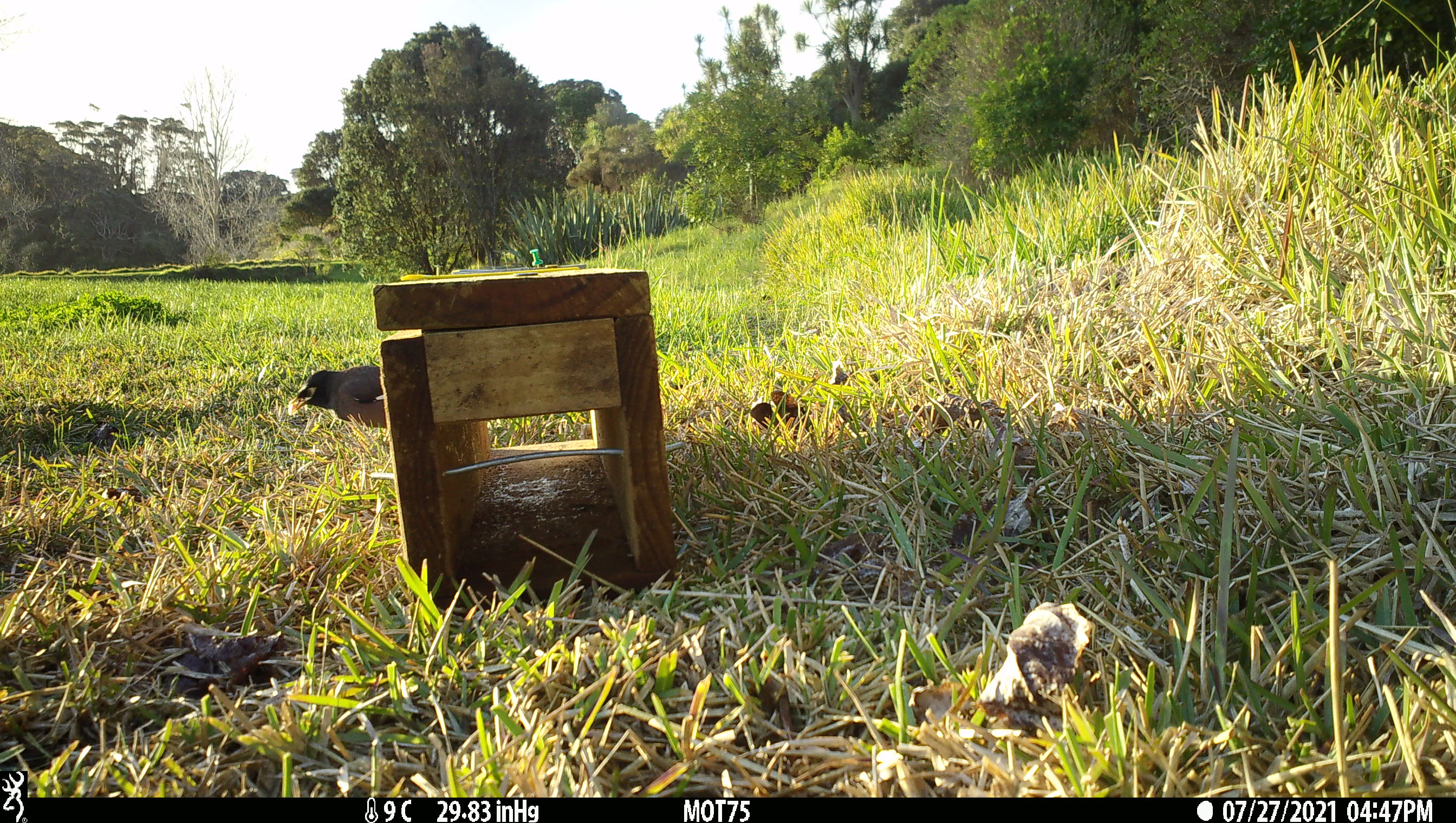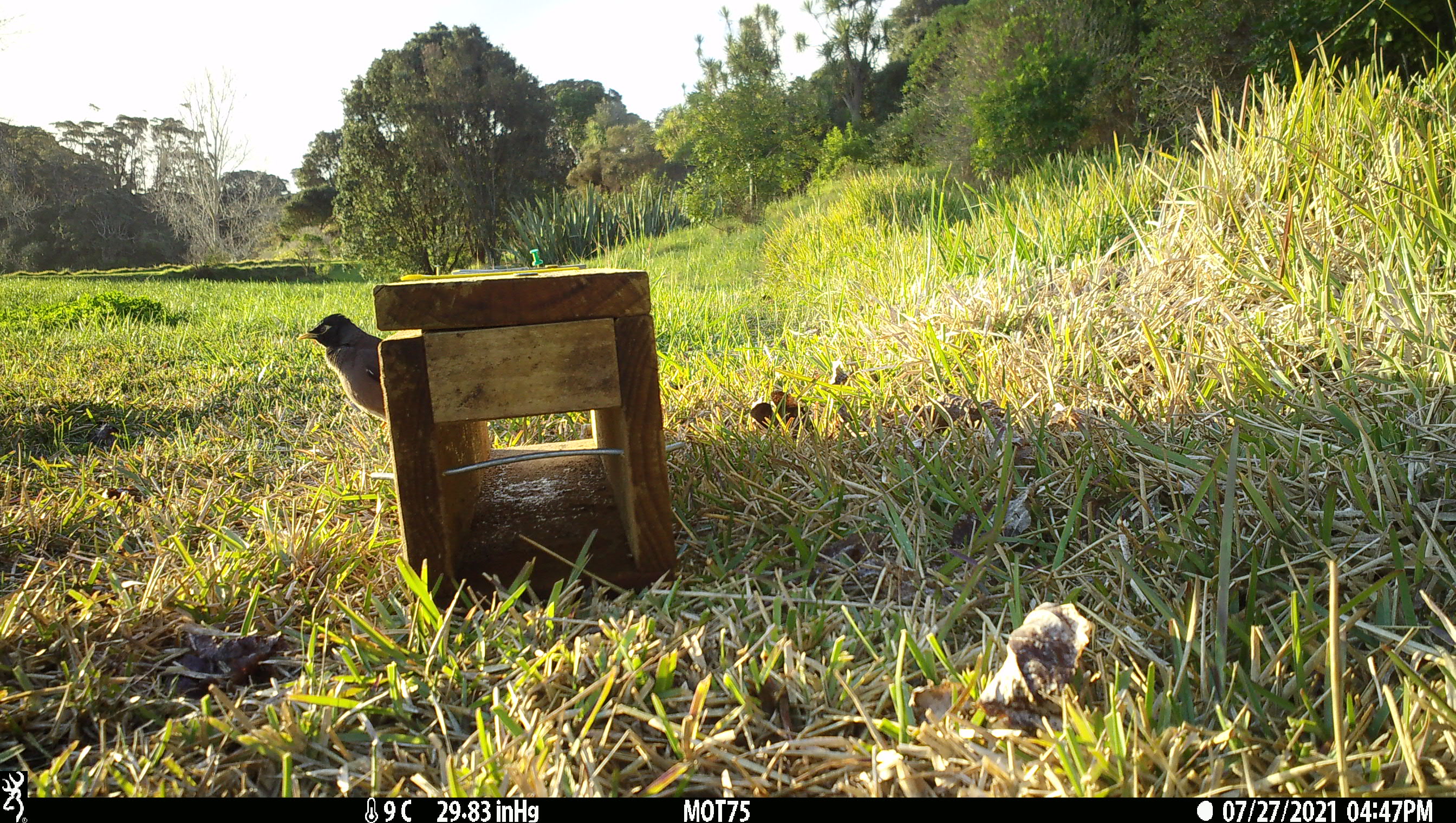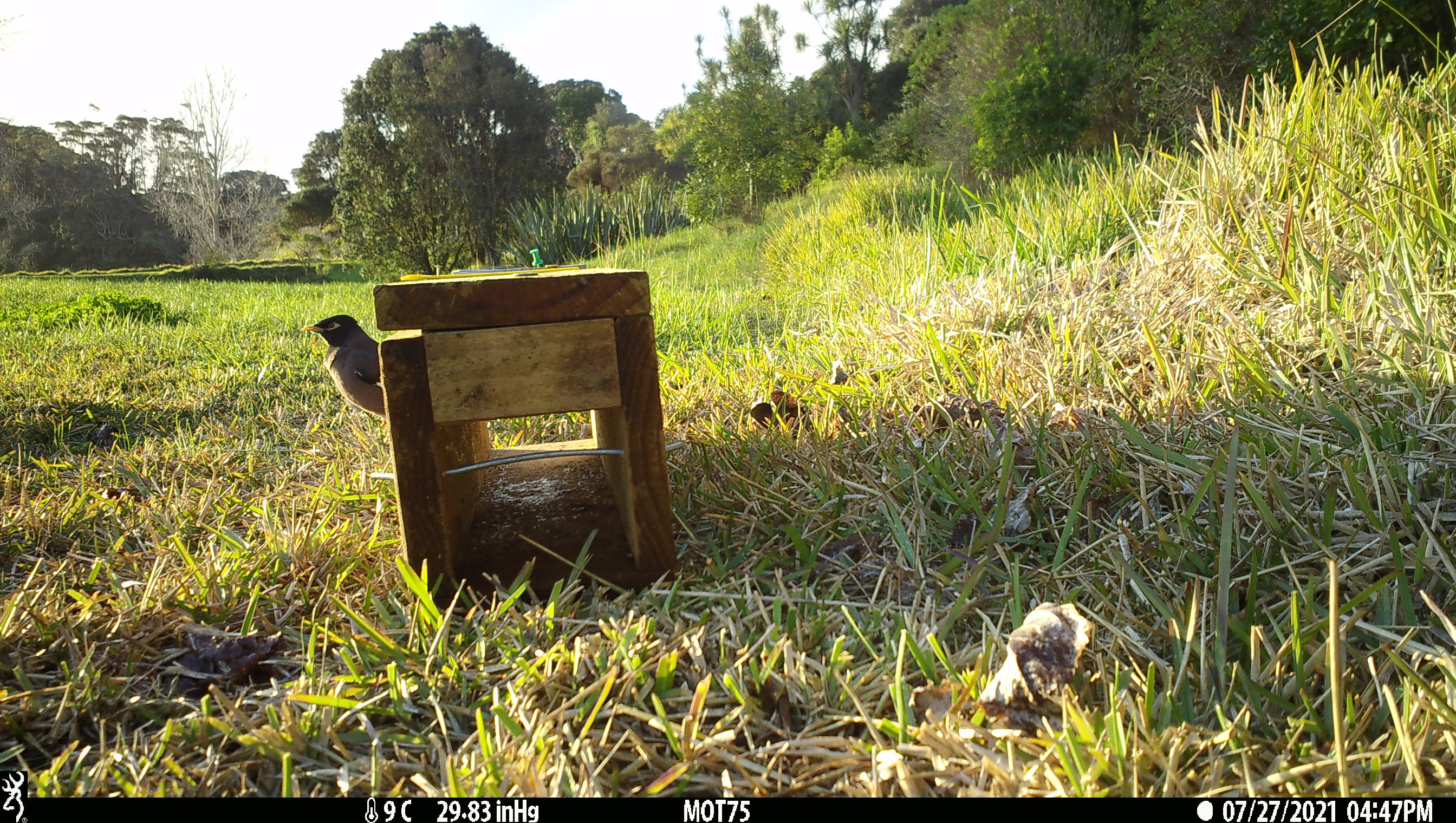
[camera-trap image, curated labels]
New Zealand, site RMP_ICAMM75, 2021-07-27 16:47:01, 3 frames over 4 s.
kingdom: Animalia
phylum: Chordata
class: Aves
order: Passeriformes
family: Sturnidae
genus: Acridotheres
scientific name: Acridotheres tristis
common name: common myna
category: myna